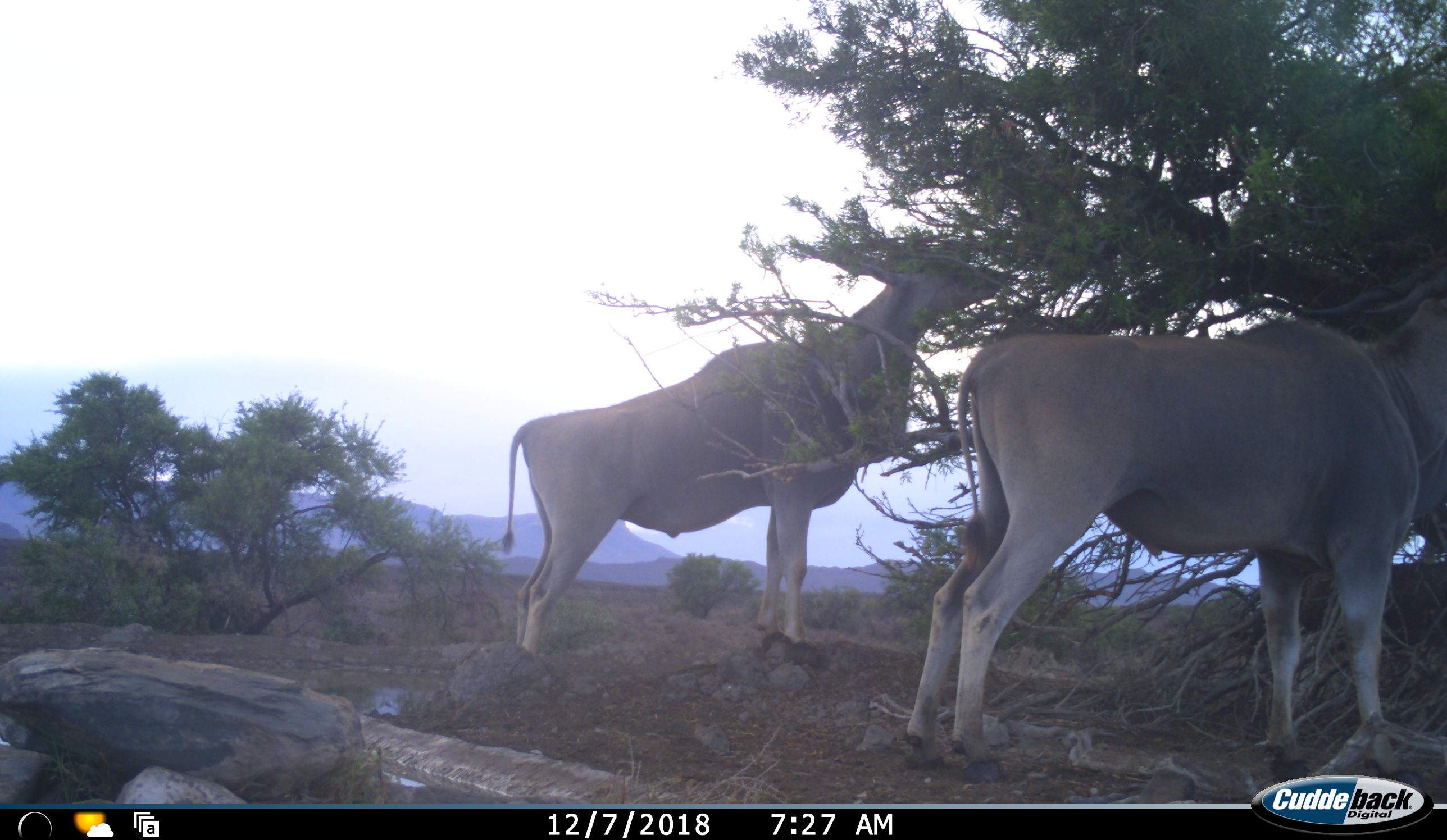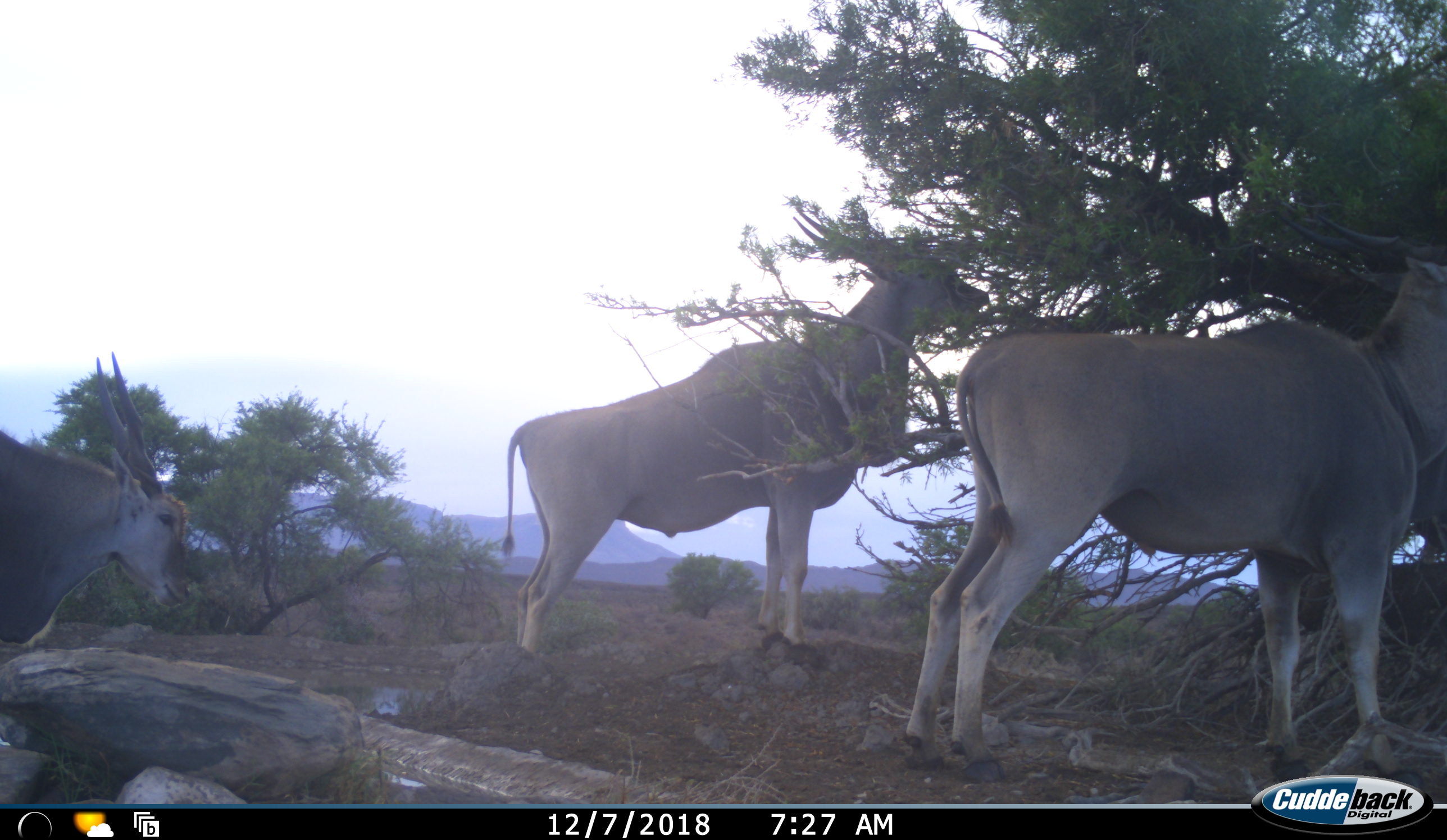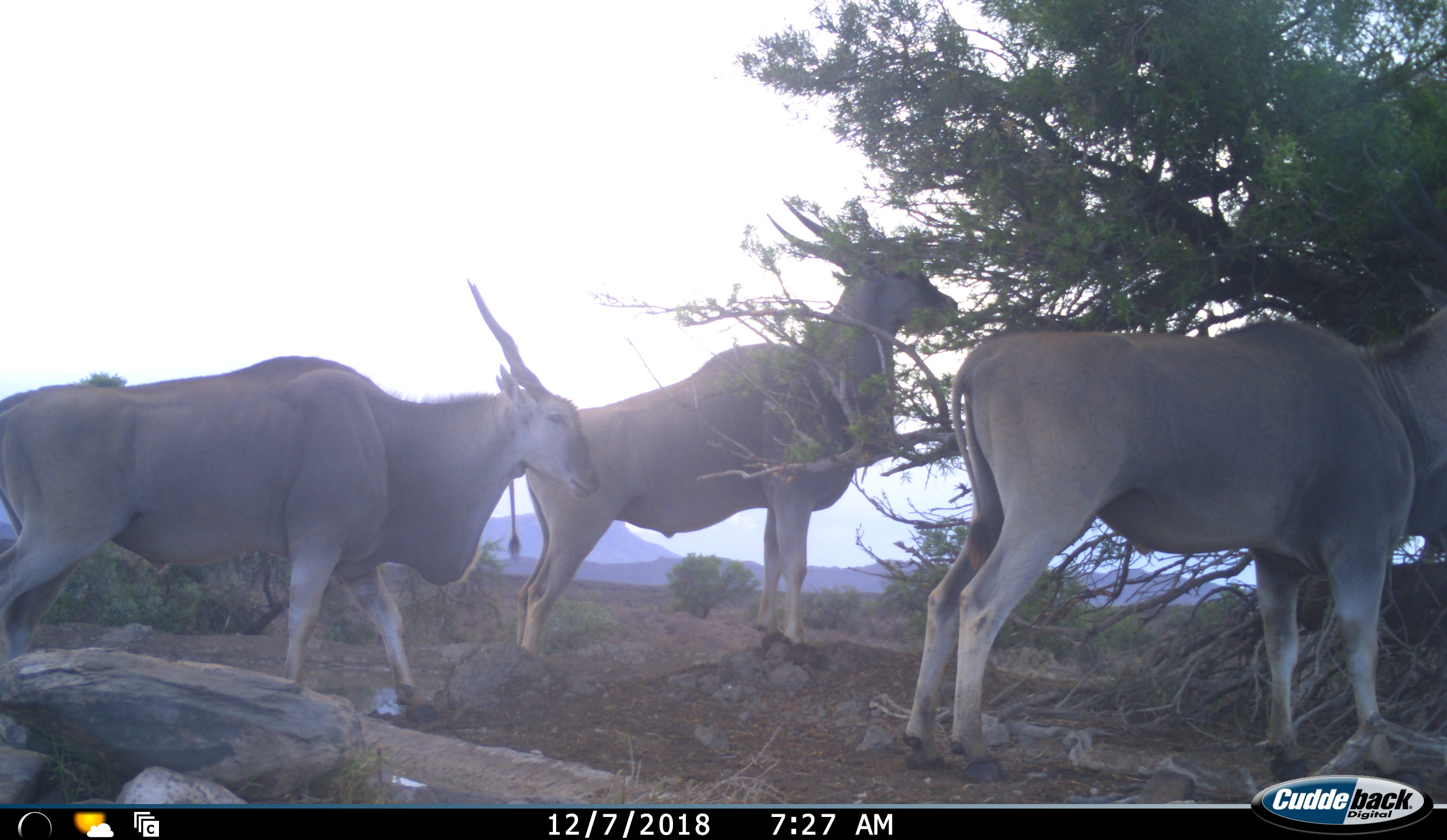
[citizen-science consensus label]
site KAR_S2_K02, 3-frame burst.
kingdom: Animalia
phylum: Chordata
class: Mammalia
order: Artiodactyla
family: Bovidae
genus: Tragelaphus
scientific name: Tragelaphus oryx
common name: eland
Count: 3.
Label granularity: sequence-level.